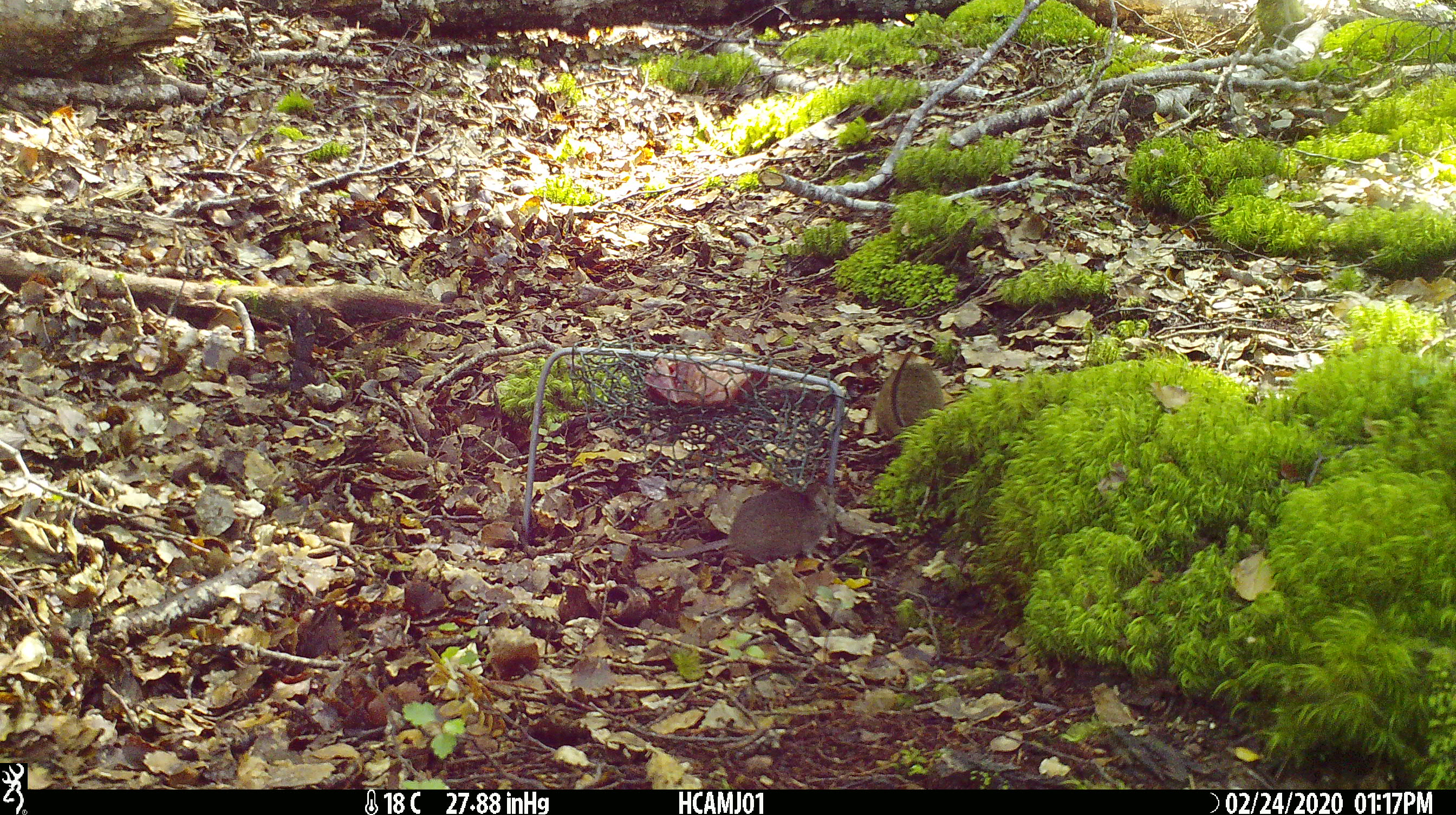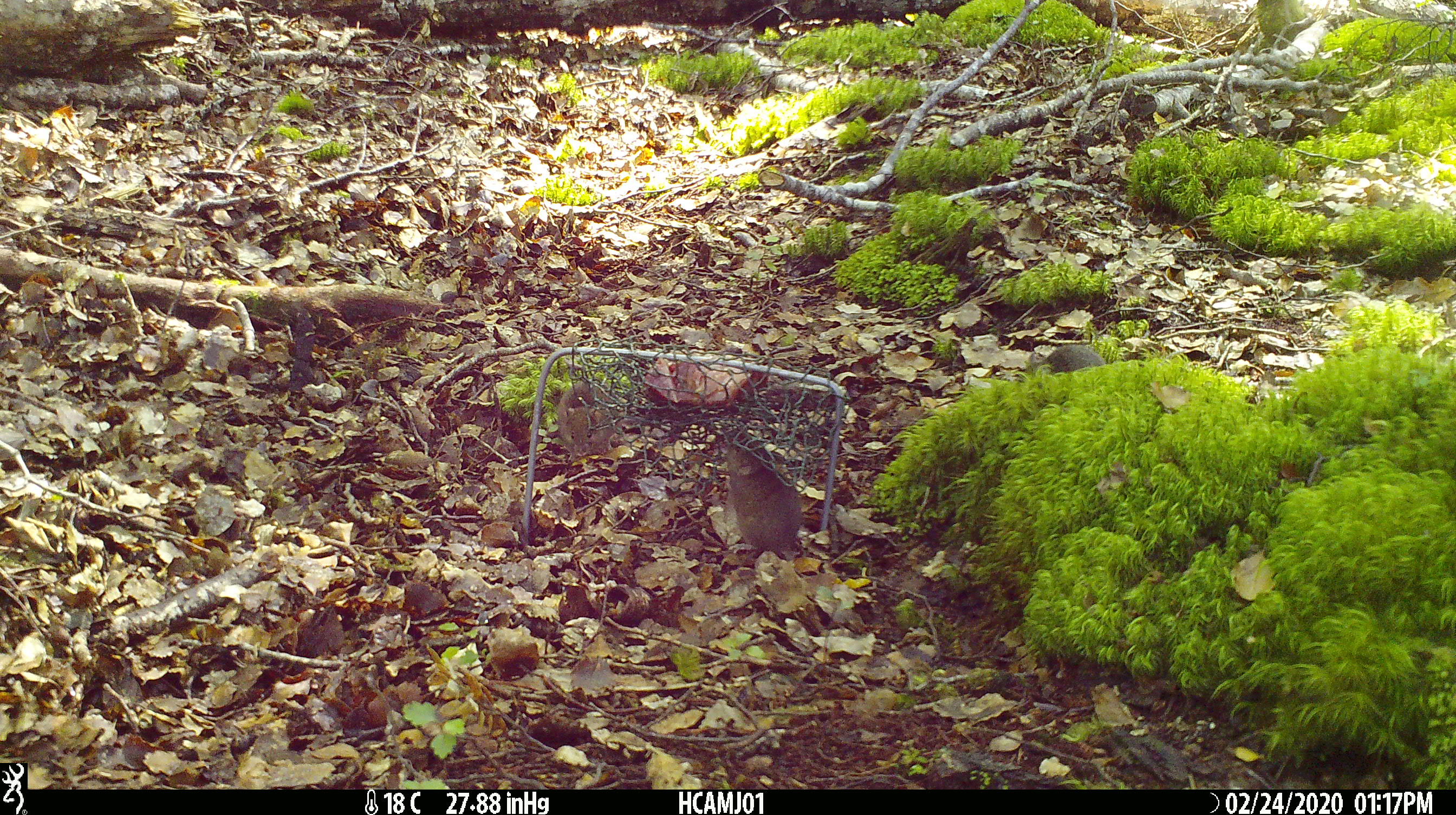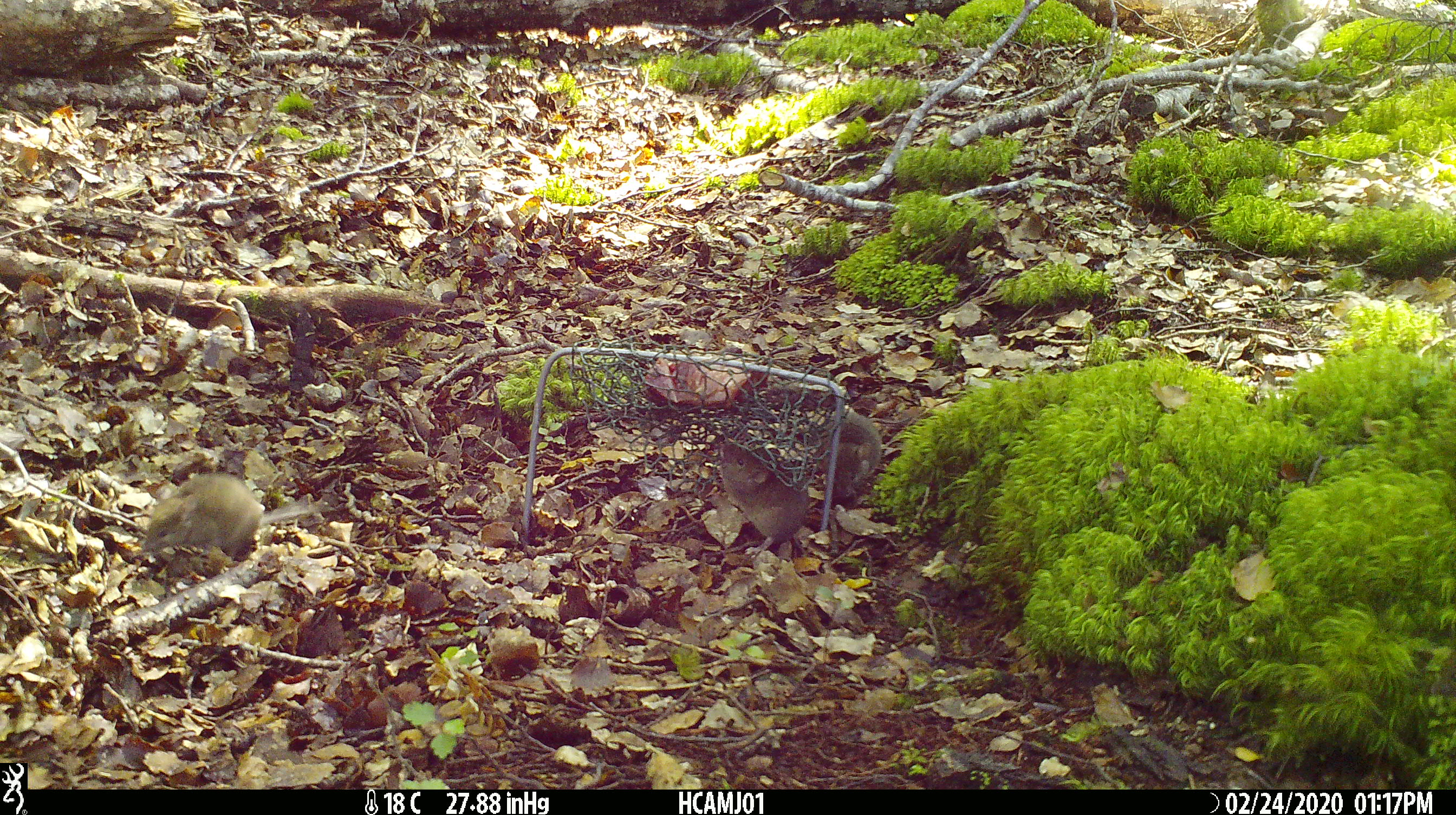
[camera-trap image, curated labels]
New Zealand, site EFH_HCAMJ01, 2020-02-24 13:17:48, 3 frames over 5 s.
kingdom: Animalia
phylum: Chordata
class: Mammalia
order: Rodentia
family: Muridae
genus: Mus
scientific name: Mus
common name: mouse